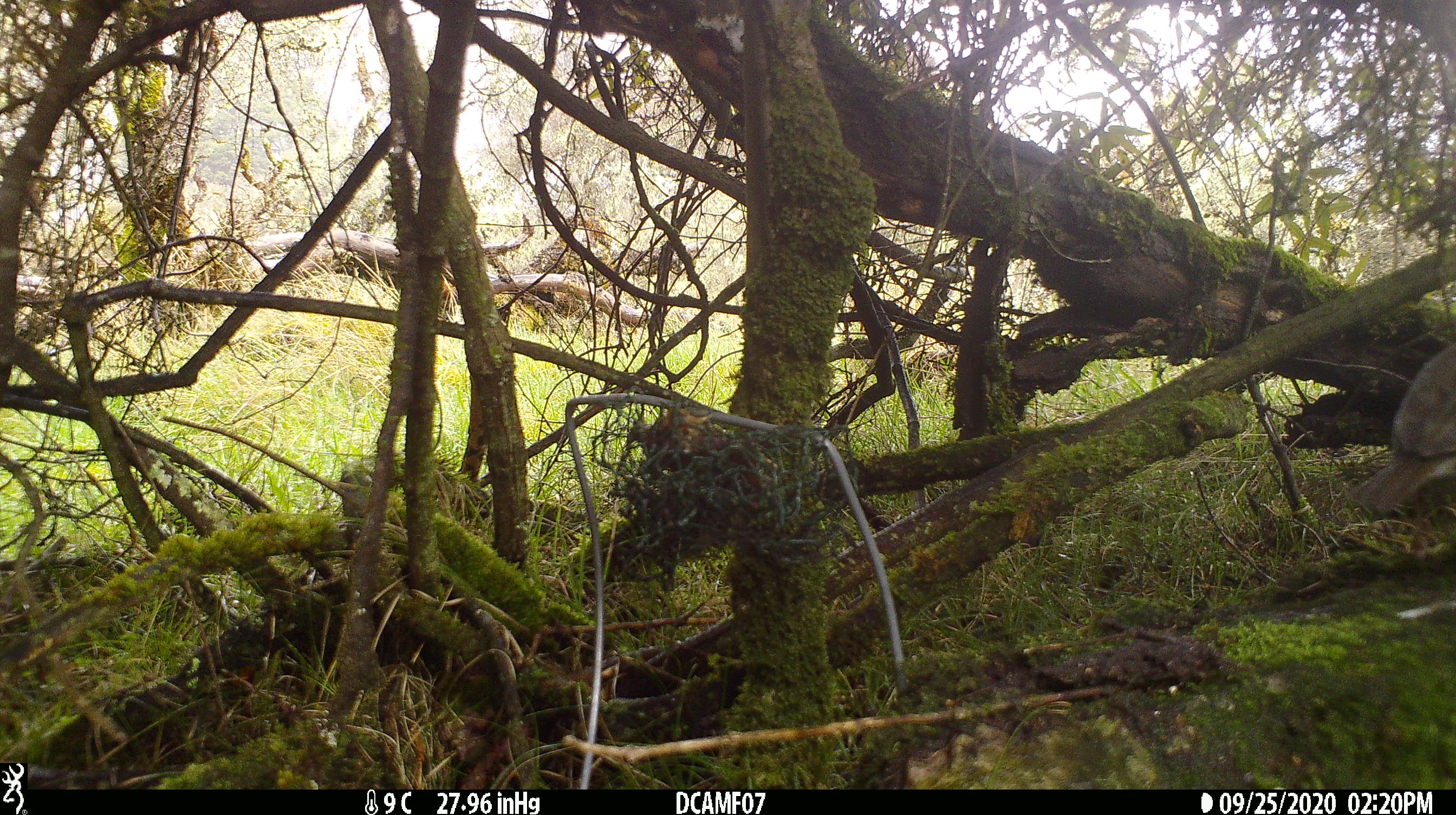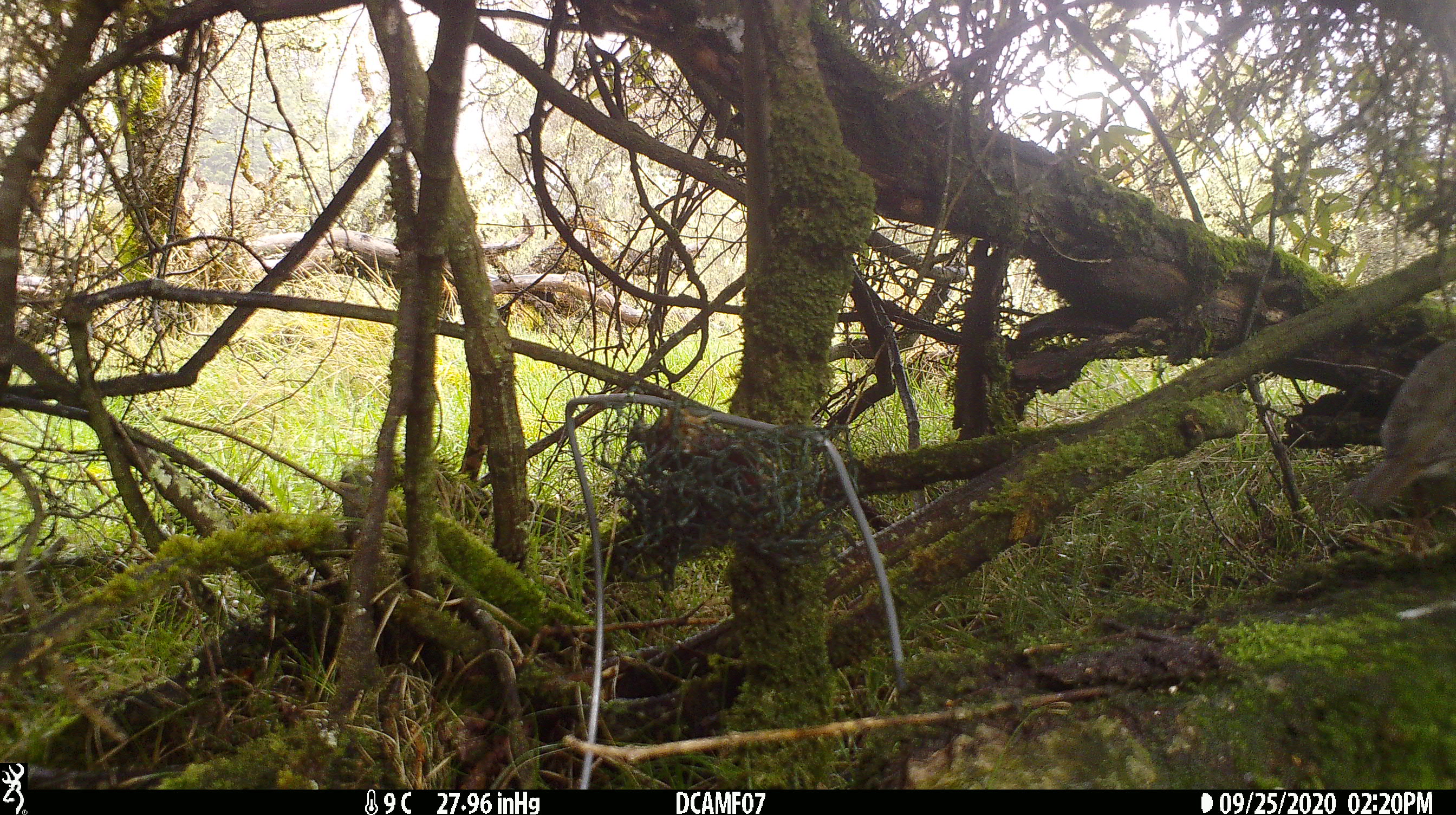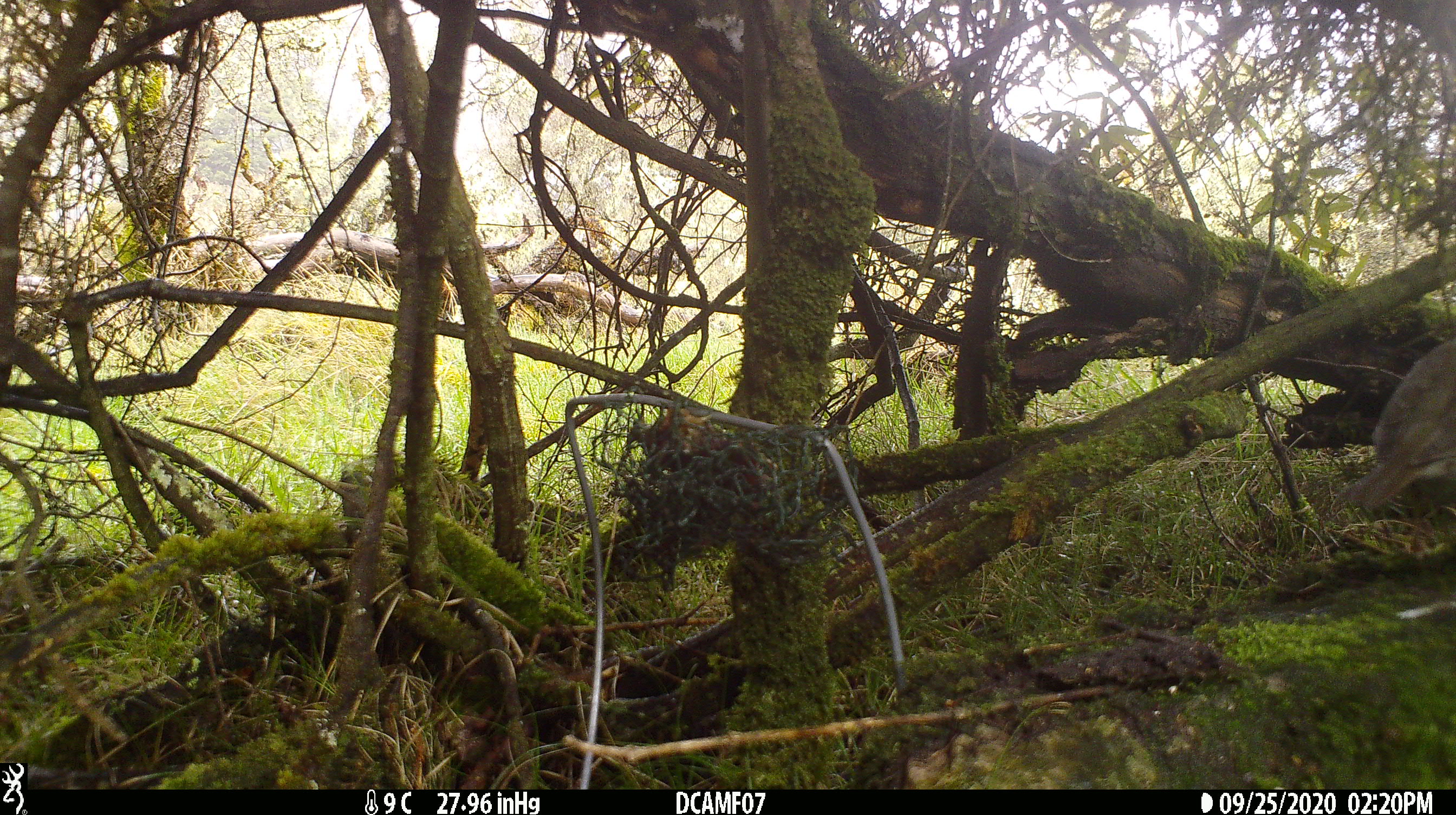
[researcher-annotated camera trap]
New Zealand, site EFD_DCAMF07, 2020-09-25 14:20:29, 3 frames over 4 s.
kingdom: Animalia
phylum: Chordata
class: Aves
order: Passeriformes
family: Turdidae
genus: Turdus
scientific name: Turdus philomelos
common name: song thrush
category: thrush